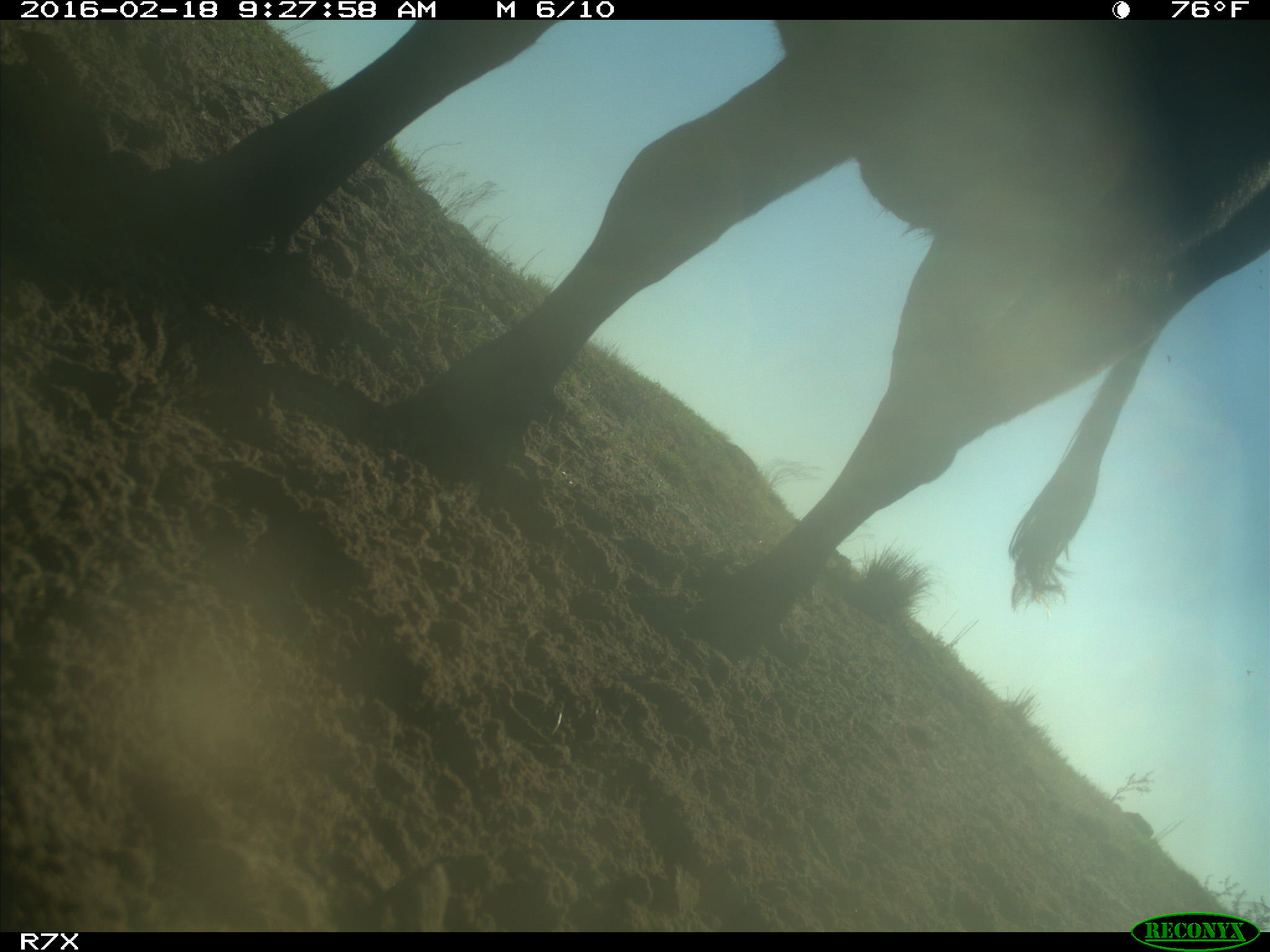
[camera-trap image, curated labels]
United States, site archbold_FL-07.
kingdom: Animalia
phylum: Chordata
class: Mammalia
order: Artiodactyla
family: Bovidae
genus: Bos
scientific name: Bos taurus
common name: domestic cow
Bos taurus (domestic cow).